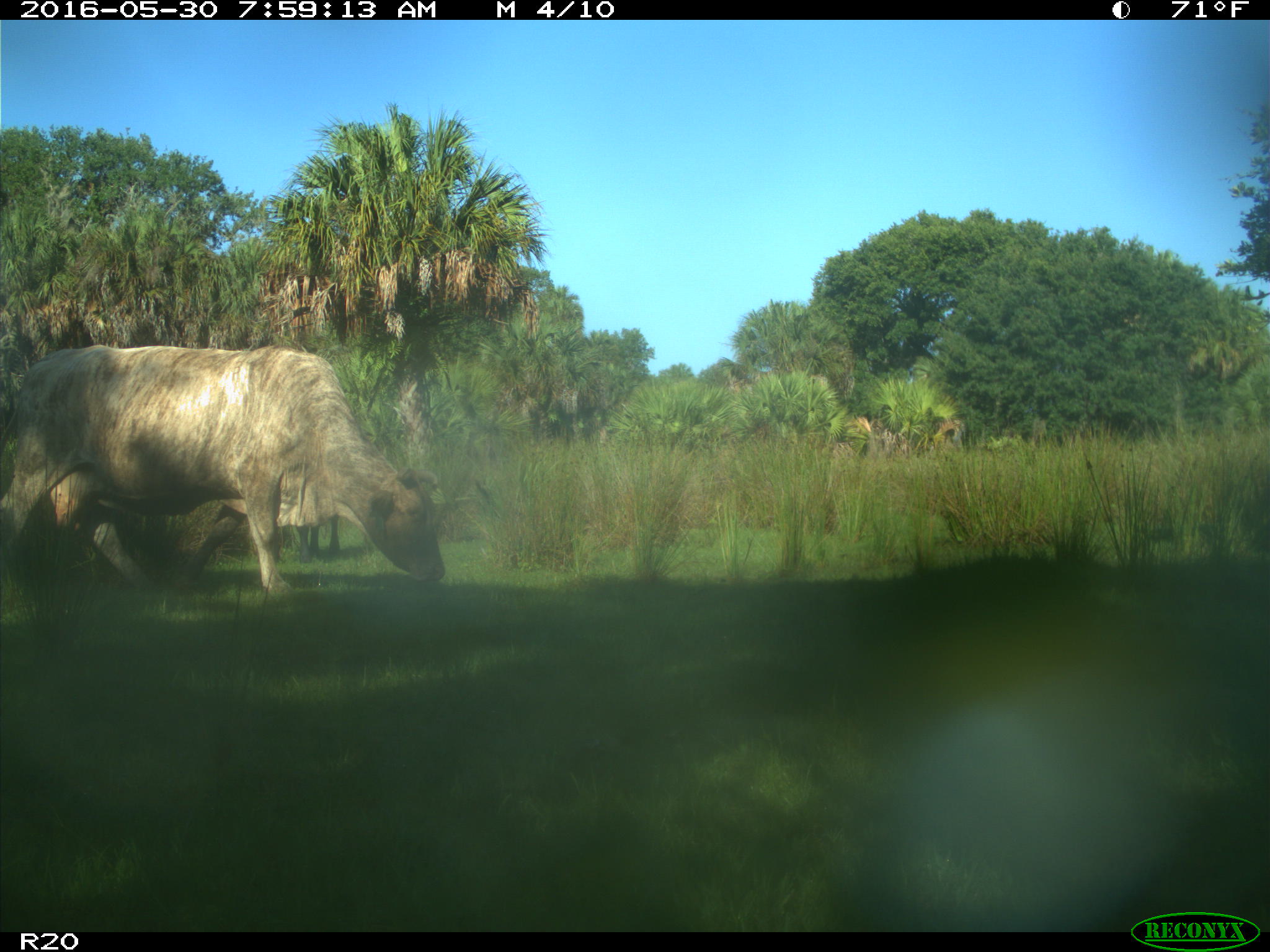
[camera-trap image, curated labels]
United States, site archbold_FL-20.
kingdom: Animalia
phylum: Chordata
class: Mammalia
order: Artiodactyla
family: Bovidae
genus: Bos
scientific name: Bos taurus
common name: domestic cow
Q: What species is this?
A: Bos taurus (domestic cow).